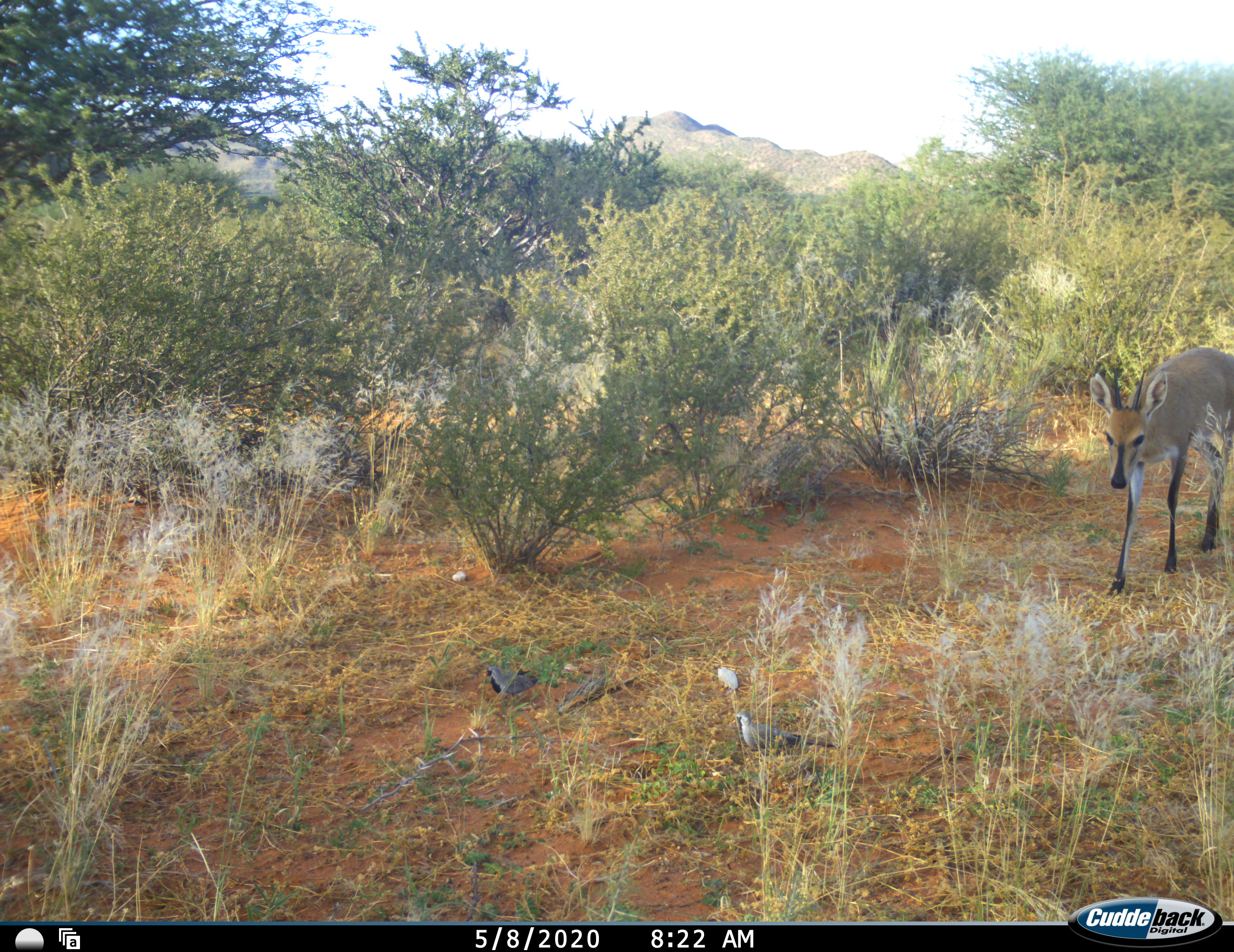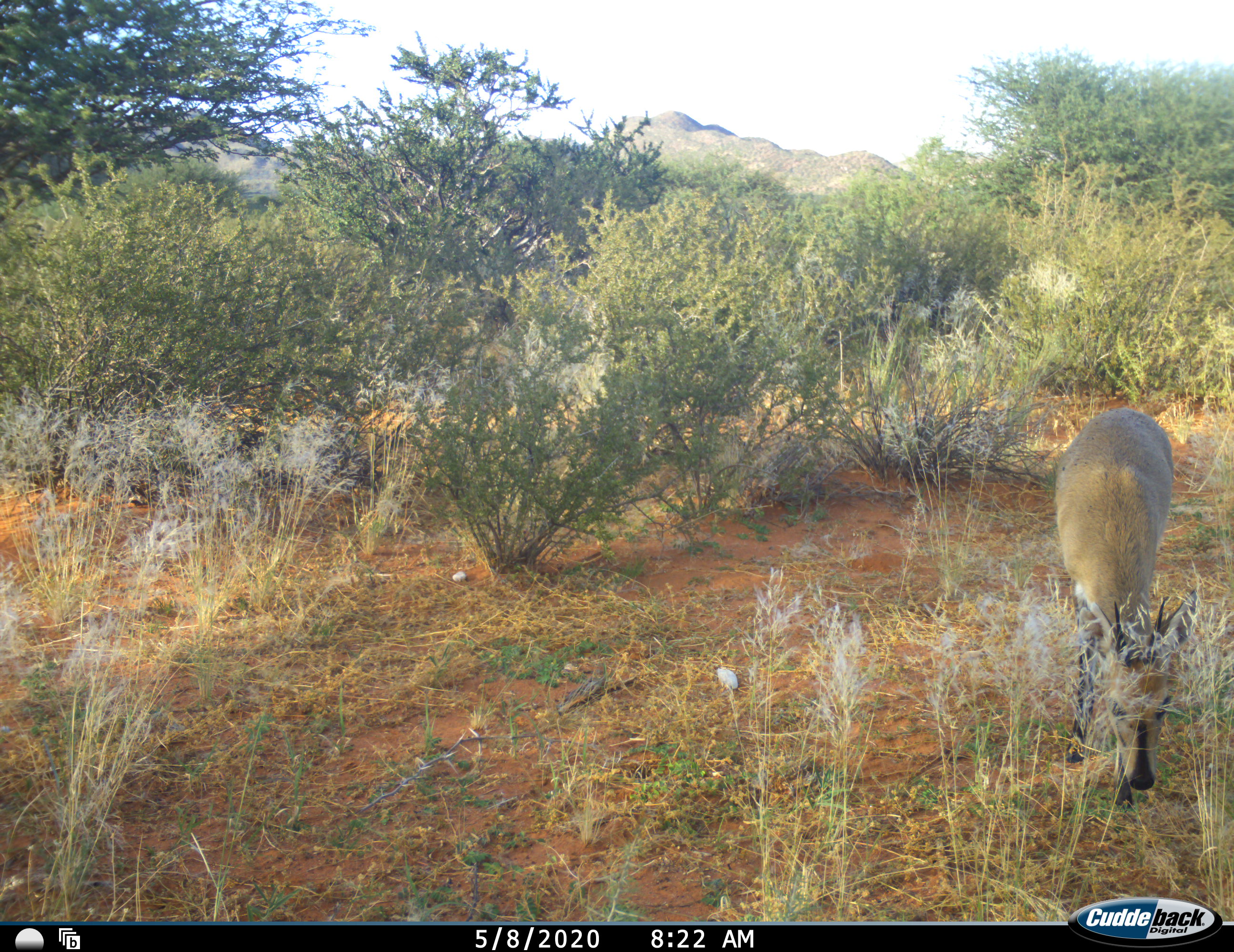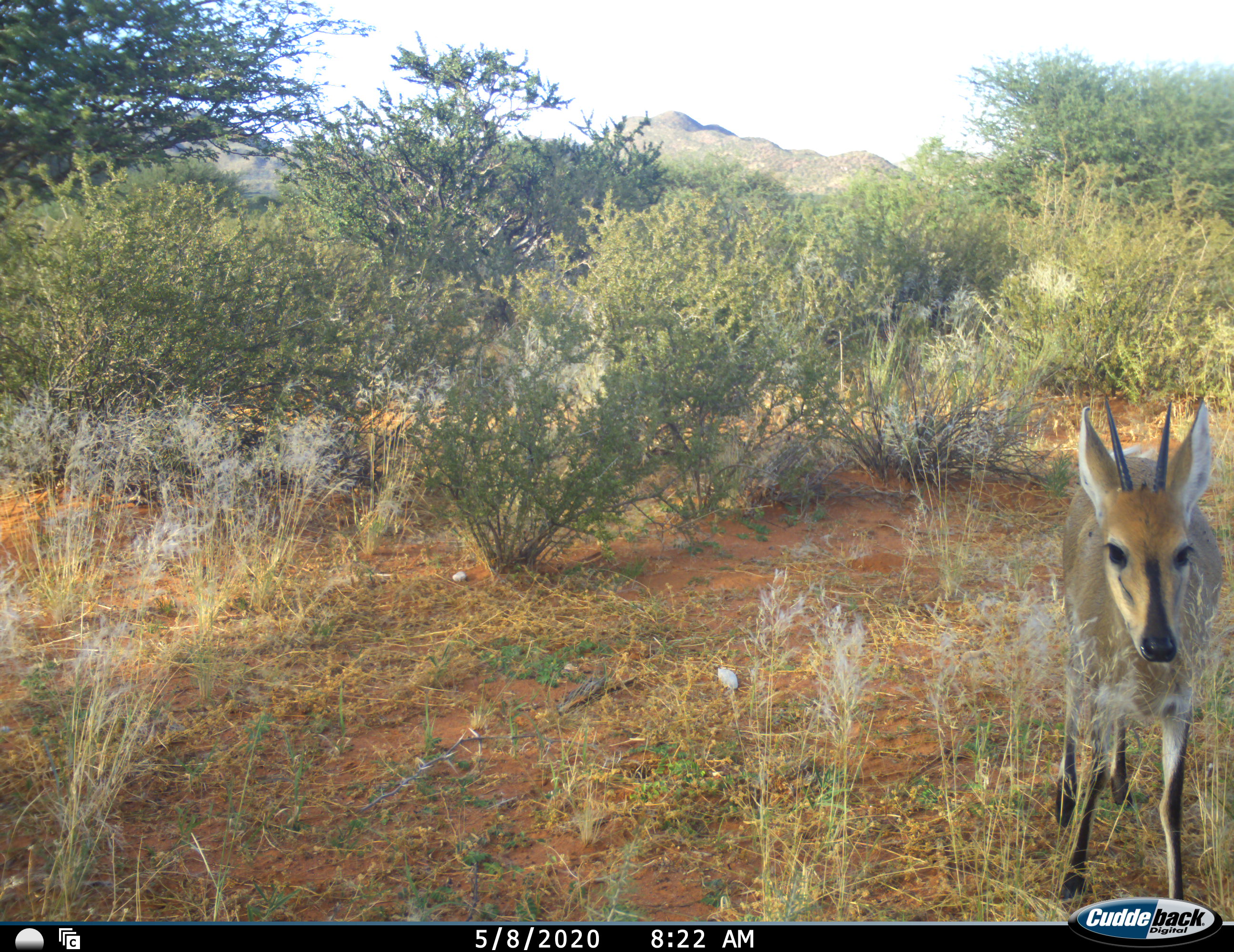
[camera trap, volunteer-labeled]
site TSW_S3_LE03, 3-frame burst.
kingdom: Animalia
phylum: Chordata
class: Aves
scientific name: Aves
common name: bird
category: birdother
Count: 2.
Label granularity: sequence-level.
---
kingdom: Animalia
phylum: Chordata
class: Mammalia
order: Artiodactyla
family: Bovidae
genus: Sylvicapra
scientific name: Sylvicapra grimmia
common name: common duiker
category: duikercommongrey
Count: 1.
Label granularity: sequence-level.